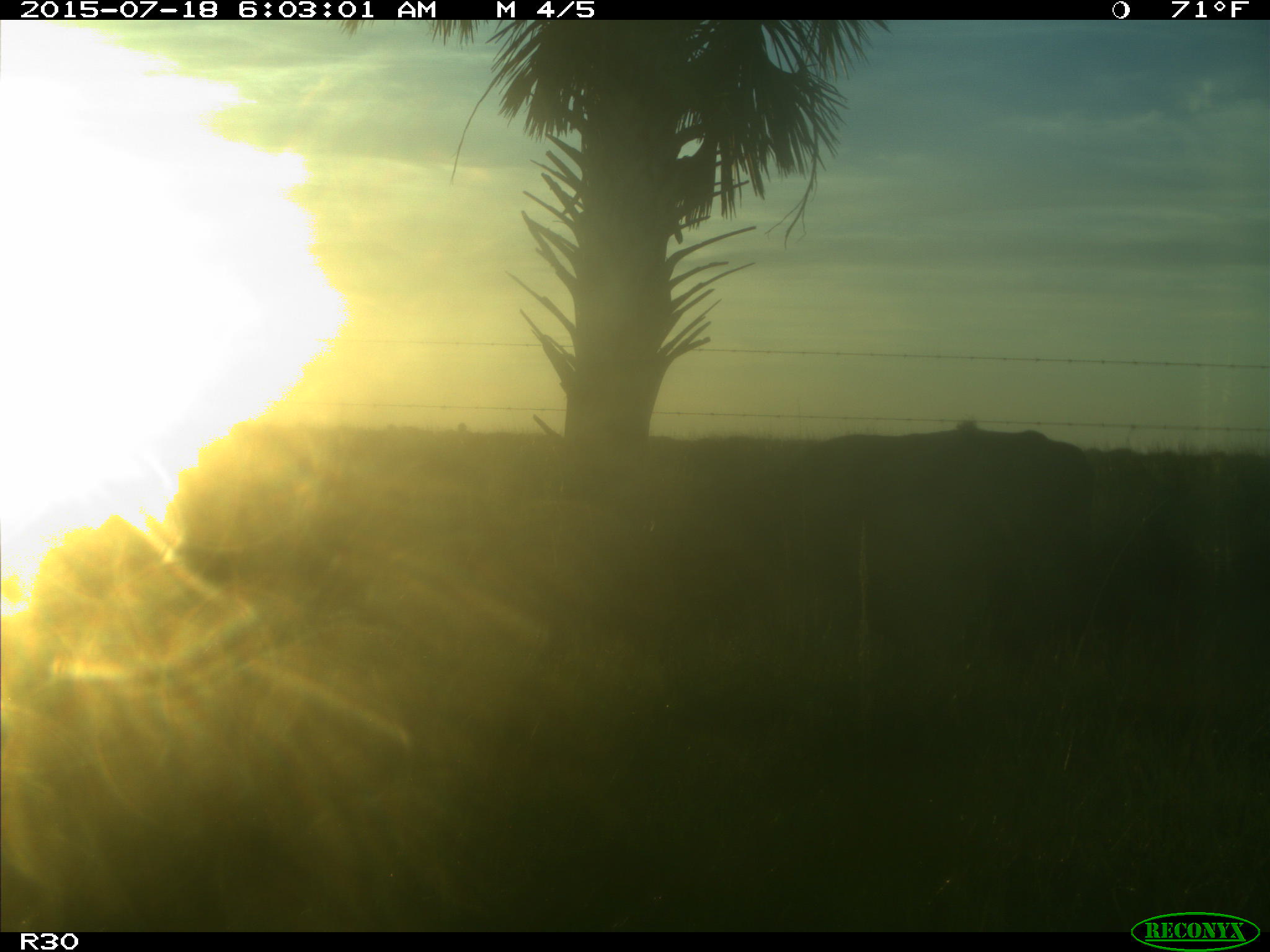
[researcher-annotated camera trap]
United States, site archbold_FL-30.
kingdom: Animalia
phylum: Chordata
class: Mammalia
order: Artiodactyla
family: Bovidae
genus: Bos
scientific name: Bos taurus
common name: domestic cow